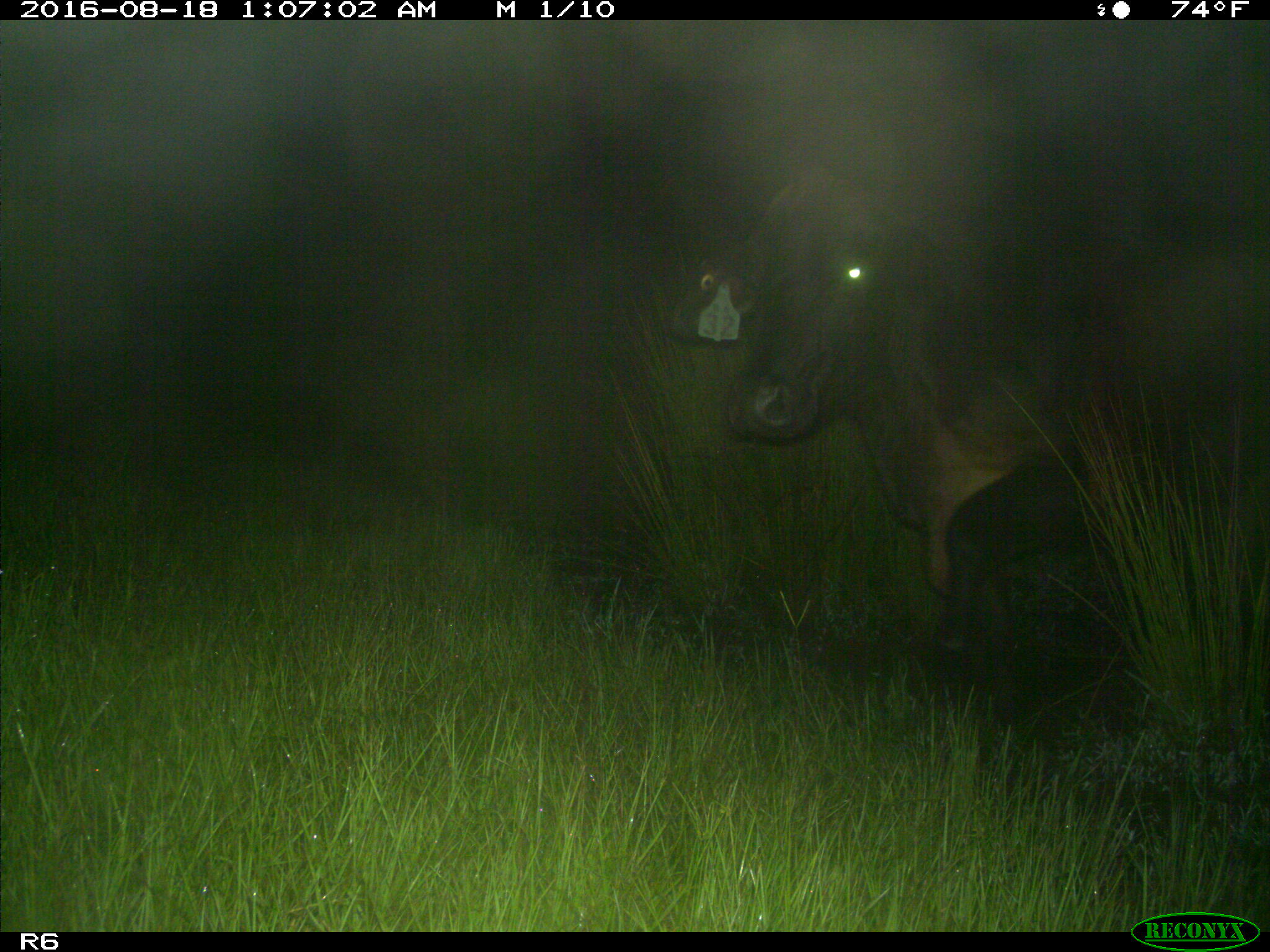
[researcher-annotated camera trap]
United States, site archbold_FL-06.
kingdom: Animalia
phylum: Chordata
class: Mammalia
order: Artiodactyla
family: Bovidae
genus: Bos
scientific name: Bos taurus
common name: domestic cow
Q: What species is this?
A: Bos taurus (domestic cow).